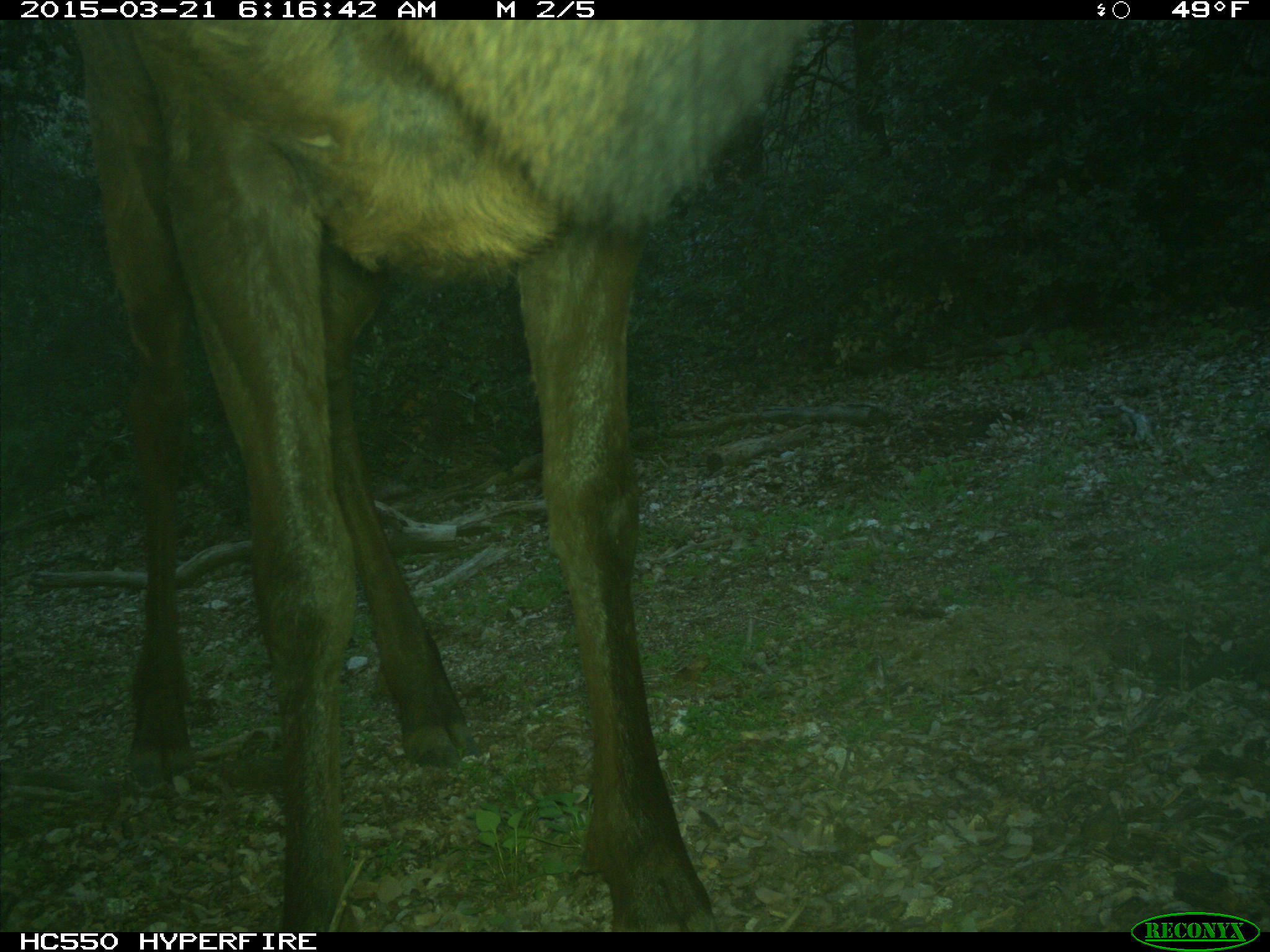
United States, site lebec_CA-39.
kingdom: Animalia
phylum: Chordata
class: Mammalia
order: Artiodactyla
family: Cervidae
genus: Cervus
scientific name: Cervus canadensis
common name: elk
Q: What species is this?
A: Cervus canadensis (elk).